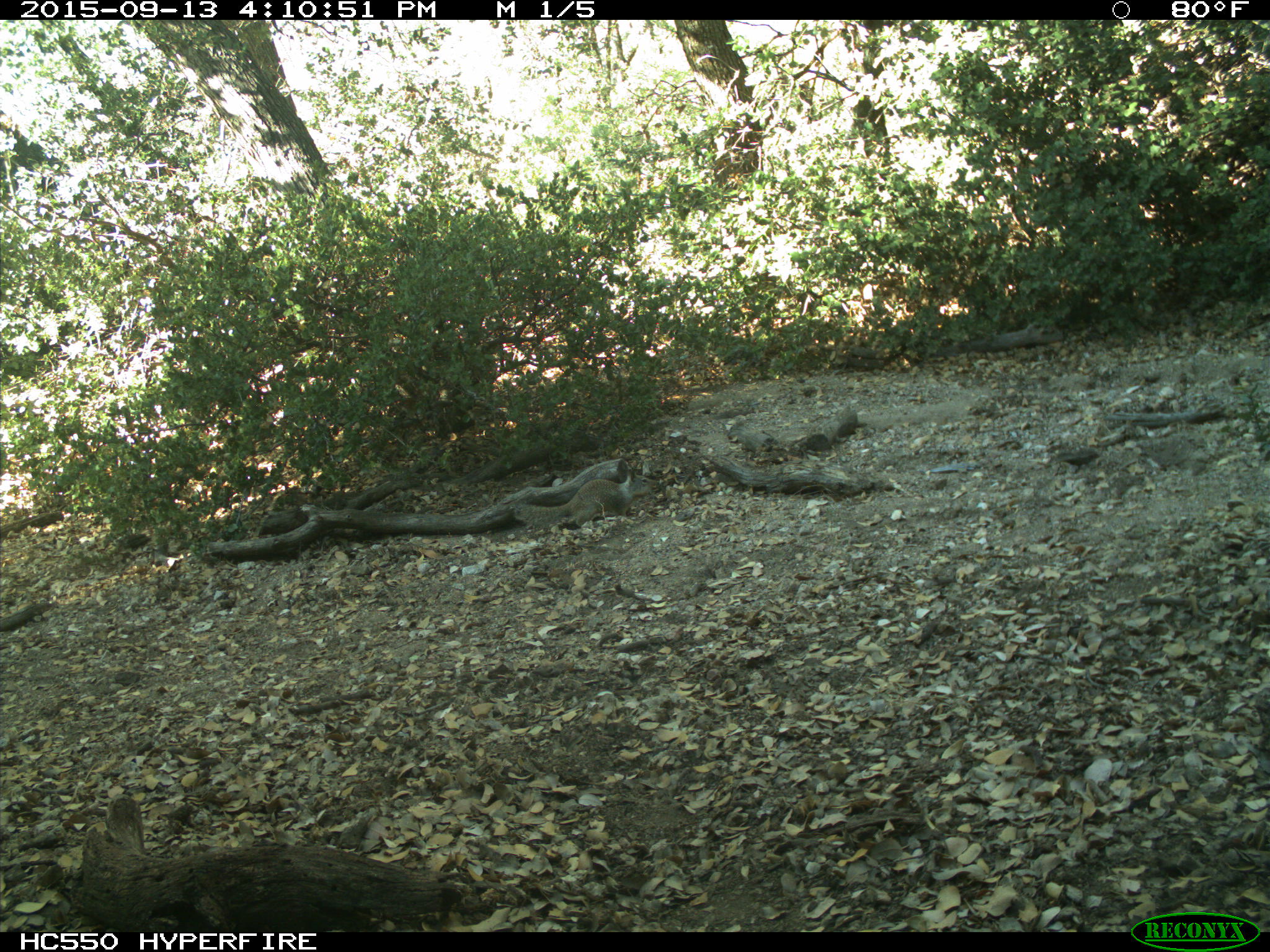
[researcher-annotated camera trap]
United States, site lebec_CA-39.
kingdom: Animalia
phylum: Chordata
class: Mammalia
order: Rodentia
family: Sciuridae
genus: Otospermophilus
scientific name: Otospermophilus beecheyi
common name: california ground squirrel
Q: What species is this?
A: Otospermophilus beecheyi (california ground squirrel).